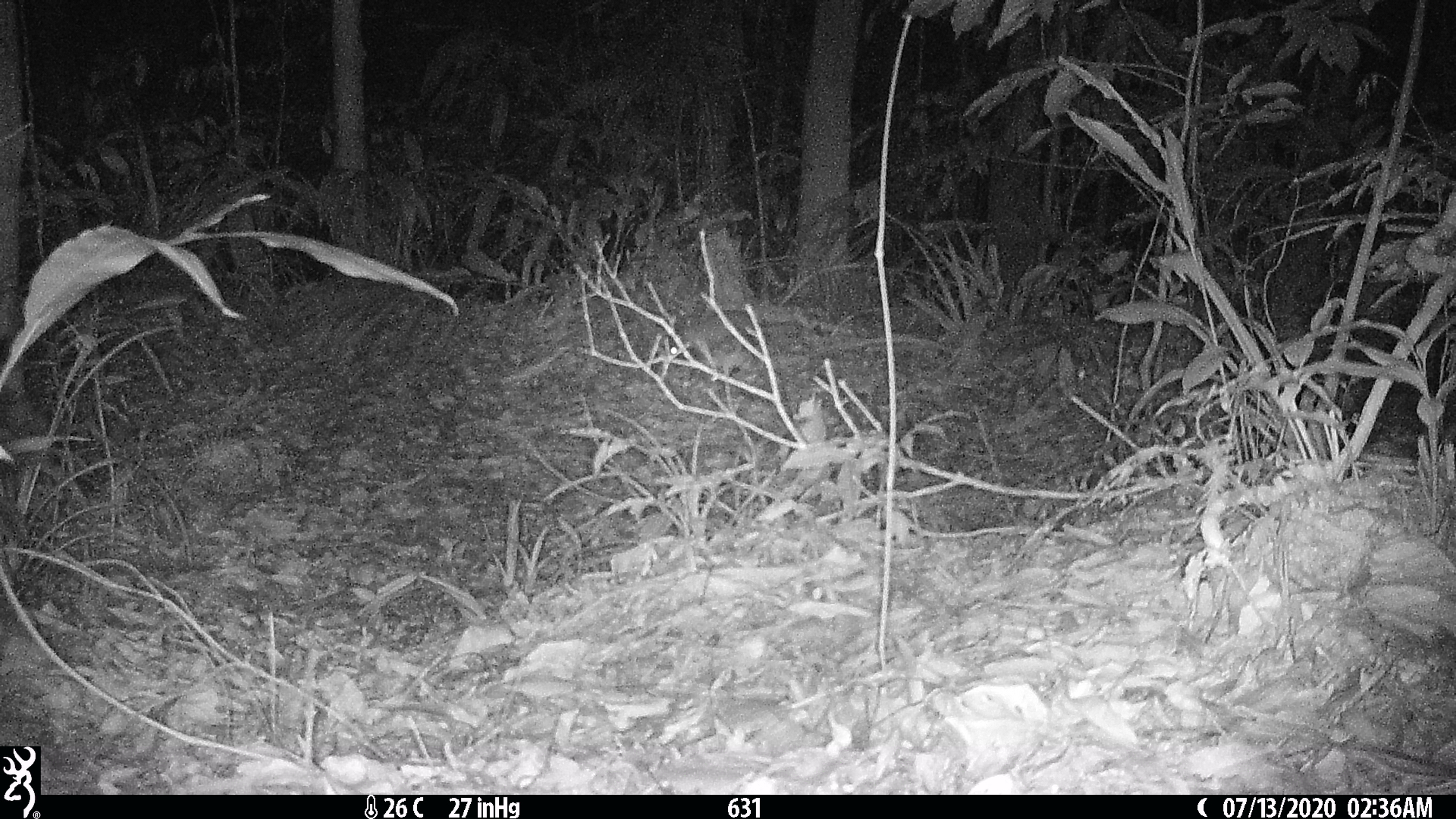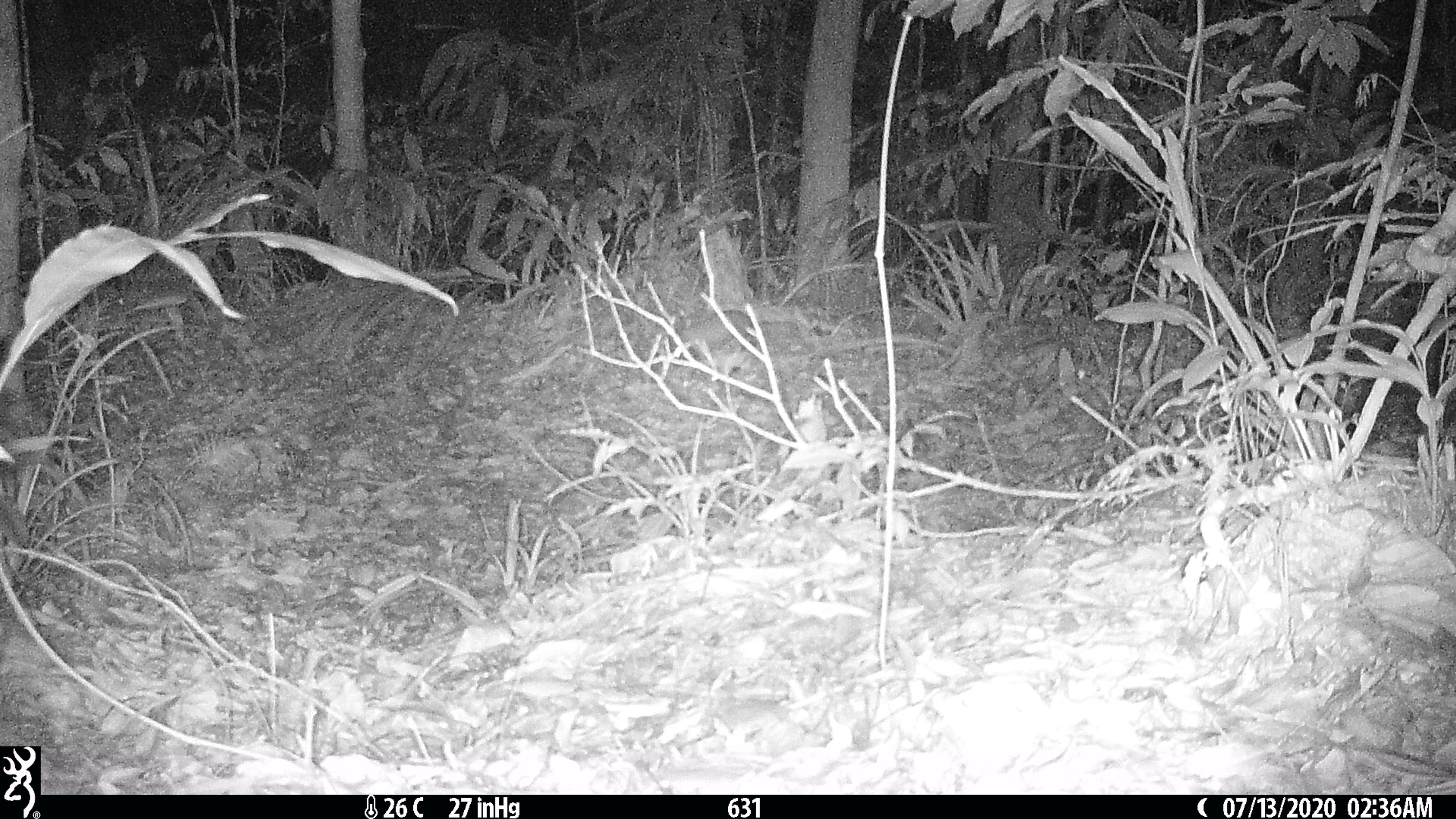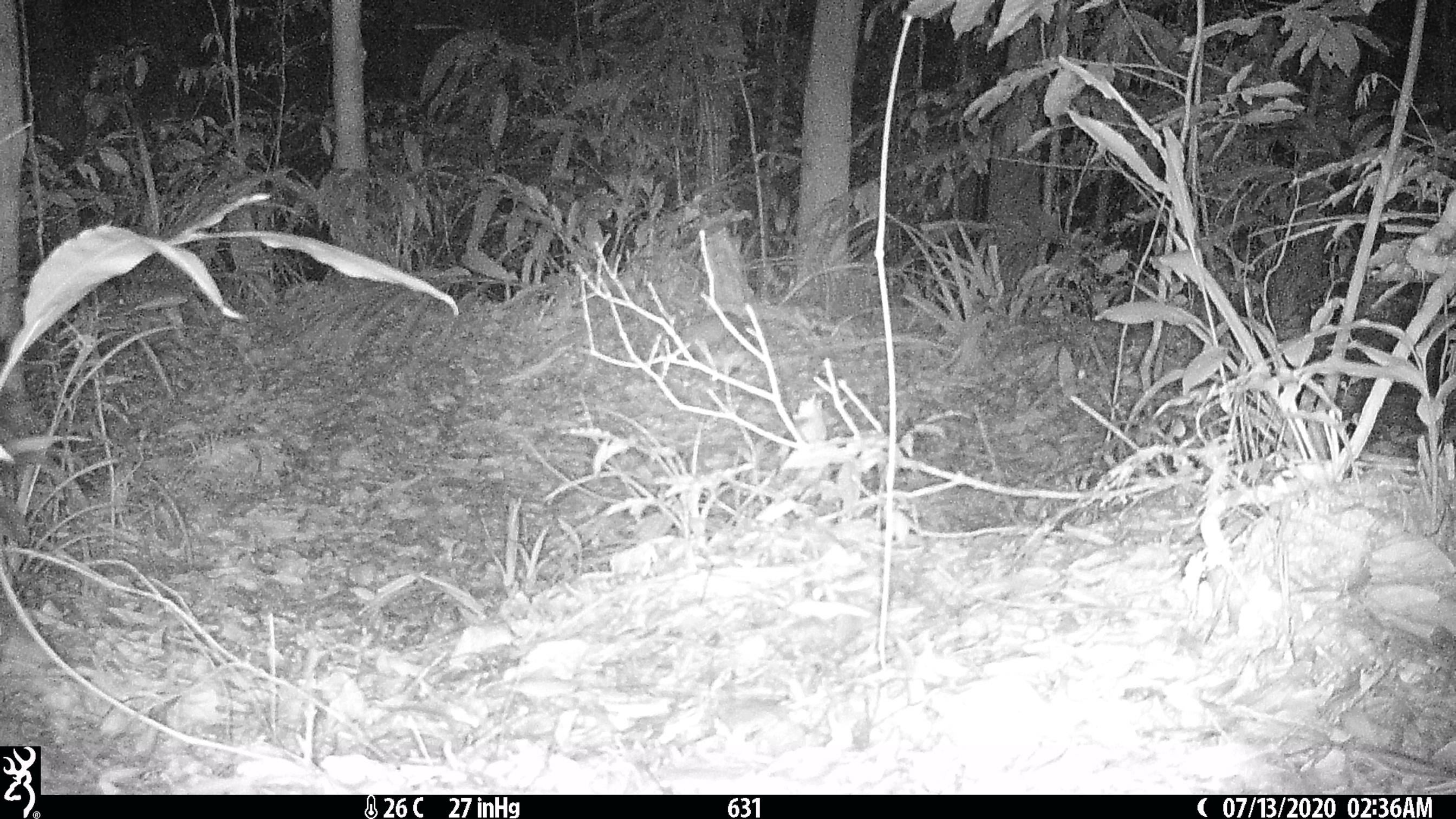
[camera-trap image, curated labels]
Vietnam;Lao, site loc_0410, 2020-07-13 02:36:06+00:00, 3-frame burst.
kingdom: Animalia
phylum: Chordata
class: Mammalia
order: Carnivora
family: Mustelidae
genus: Melogale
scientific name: Melogale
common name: ferret badger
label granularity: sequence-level